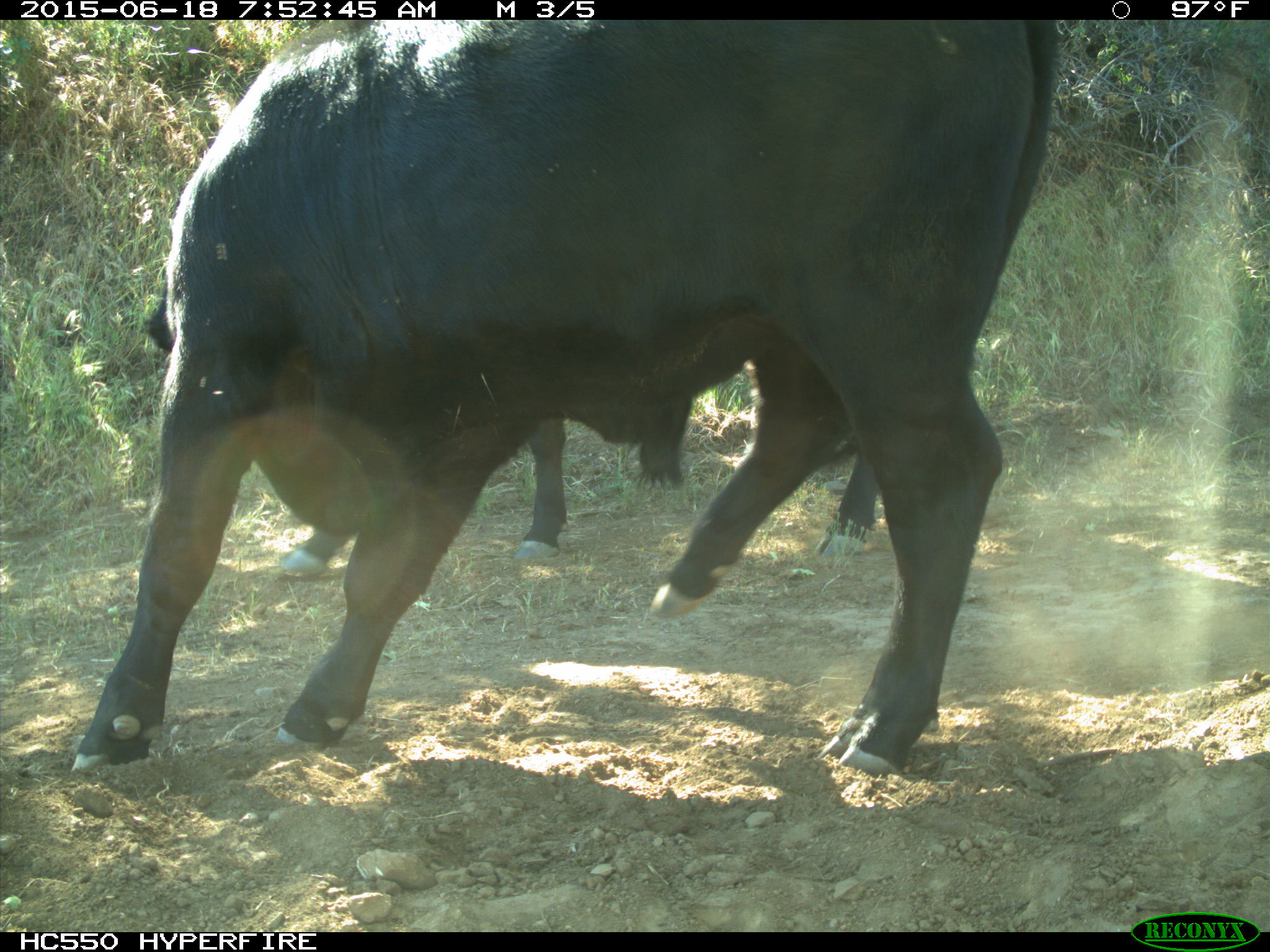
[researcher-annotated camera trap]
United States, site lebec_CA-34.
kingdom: Animalia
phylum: Chordata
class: Mammalia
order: Artiodactyla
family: Bovidae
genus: Bos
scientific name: Bos taurus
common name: domestic cow